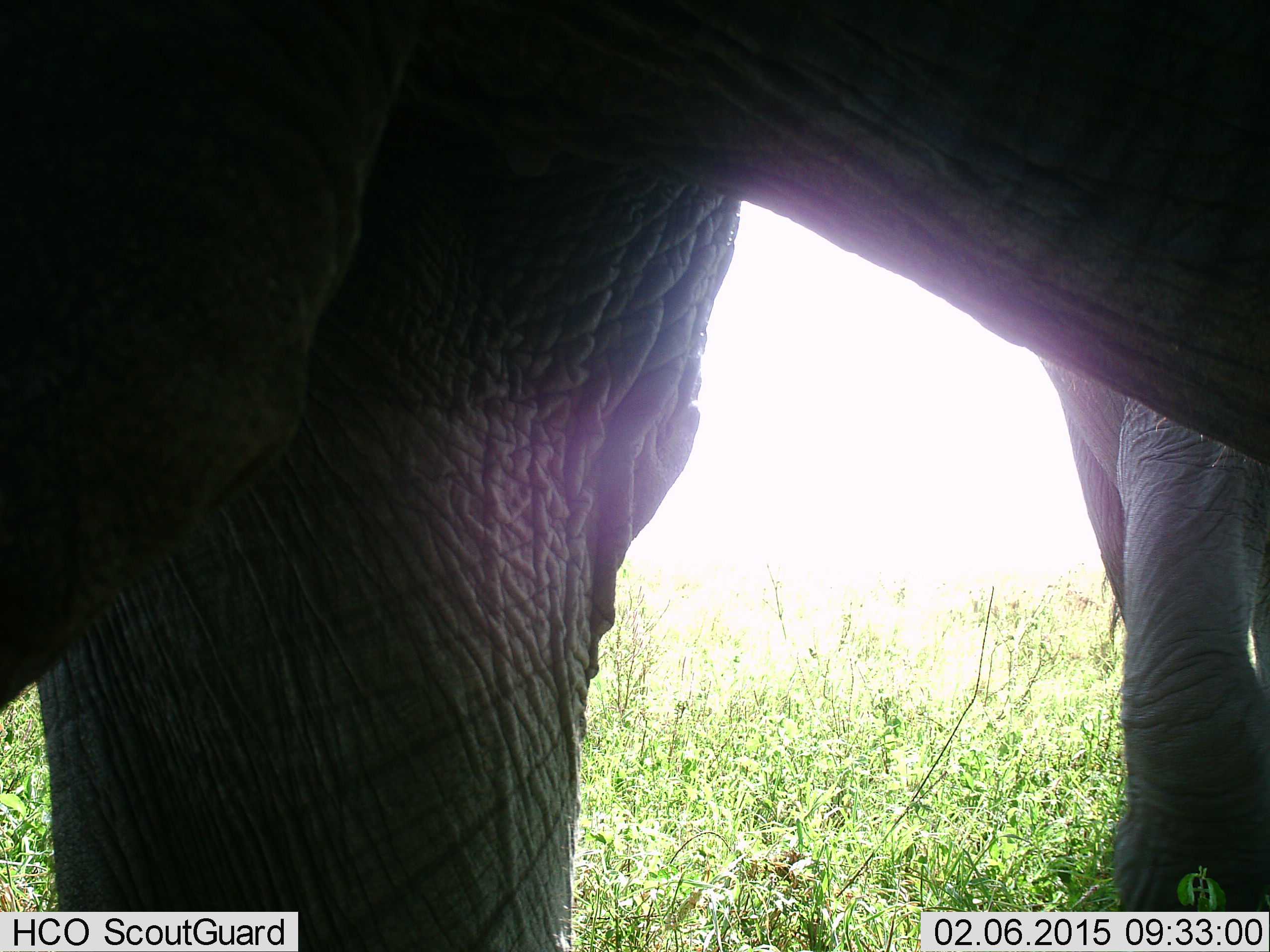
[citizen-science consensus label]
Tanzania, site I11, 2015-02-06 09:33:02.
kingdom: Animalia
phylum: Chordata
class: Mammalia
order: Proboscidea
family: Elephantidae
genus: Loxodonta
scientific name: Loxodonta africana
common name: african bush elephant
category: elephant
Elephant (african bush elephant) (Loxodonta africana), count 2. Behavior (volunteer vote fractions): standing 90%, resting 10%, moving 10%, interacting 0%. Young present (vote fraction): 0%. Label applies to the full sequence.